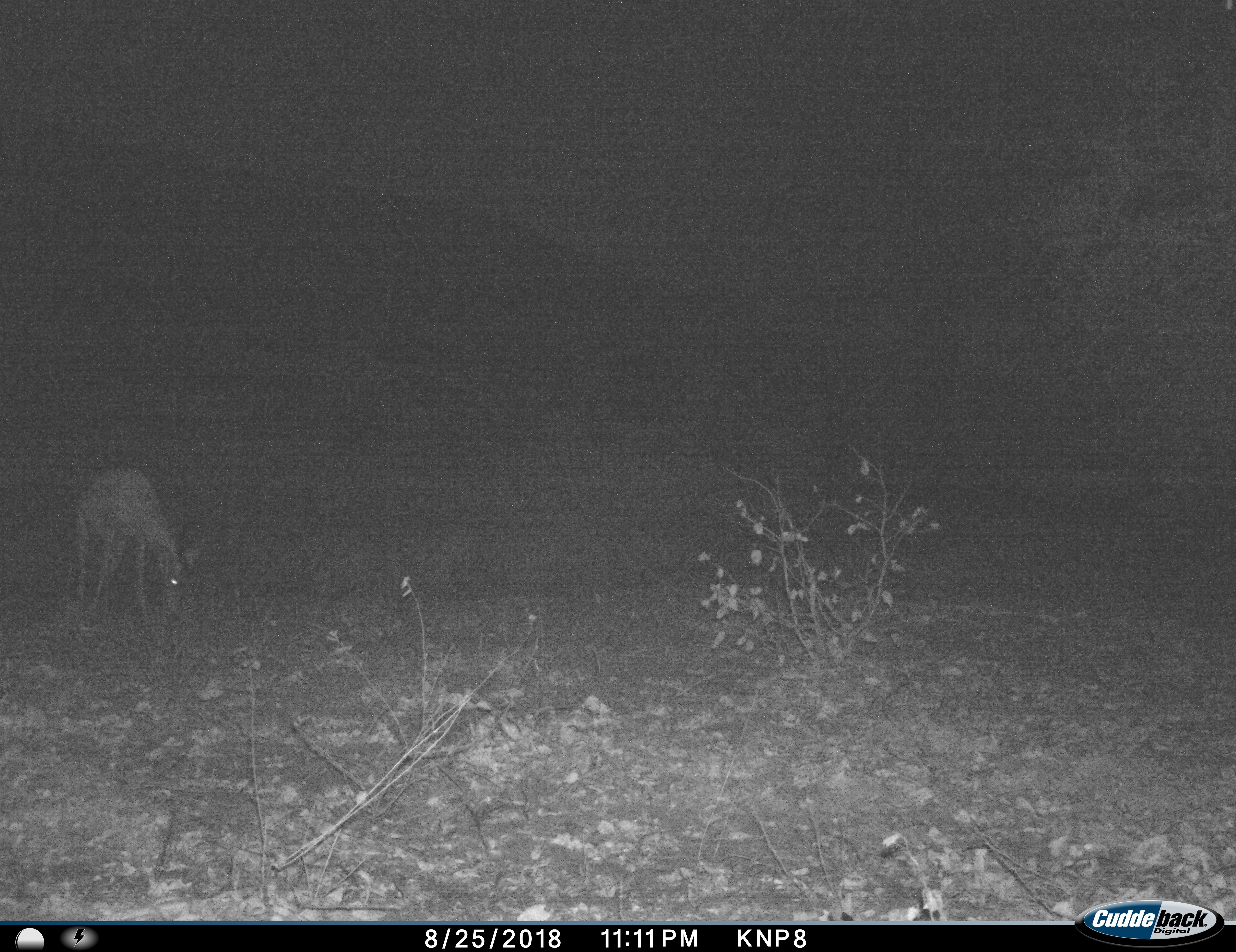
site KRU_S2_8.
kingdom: Animalia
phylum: Chordata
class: Mammalia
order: Artiodactyla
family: Bovidae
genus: Aepyceros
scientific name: Aepyceros melampus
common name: impala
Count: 1.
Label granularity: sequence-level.